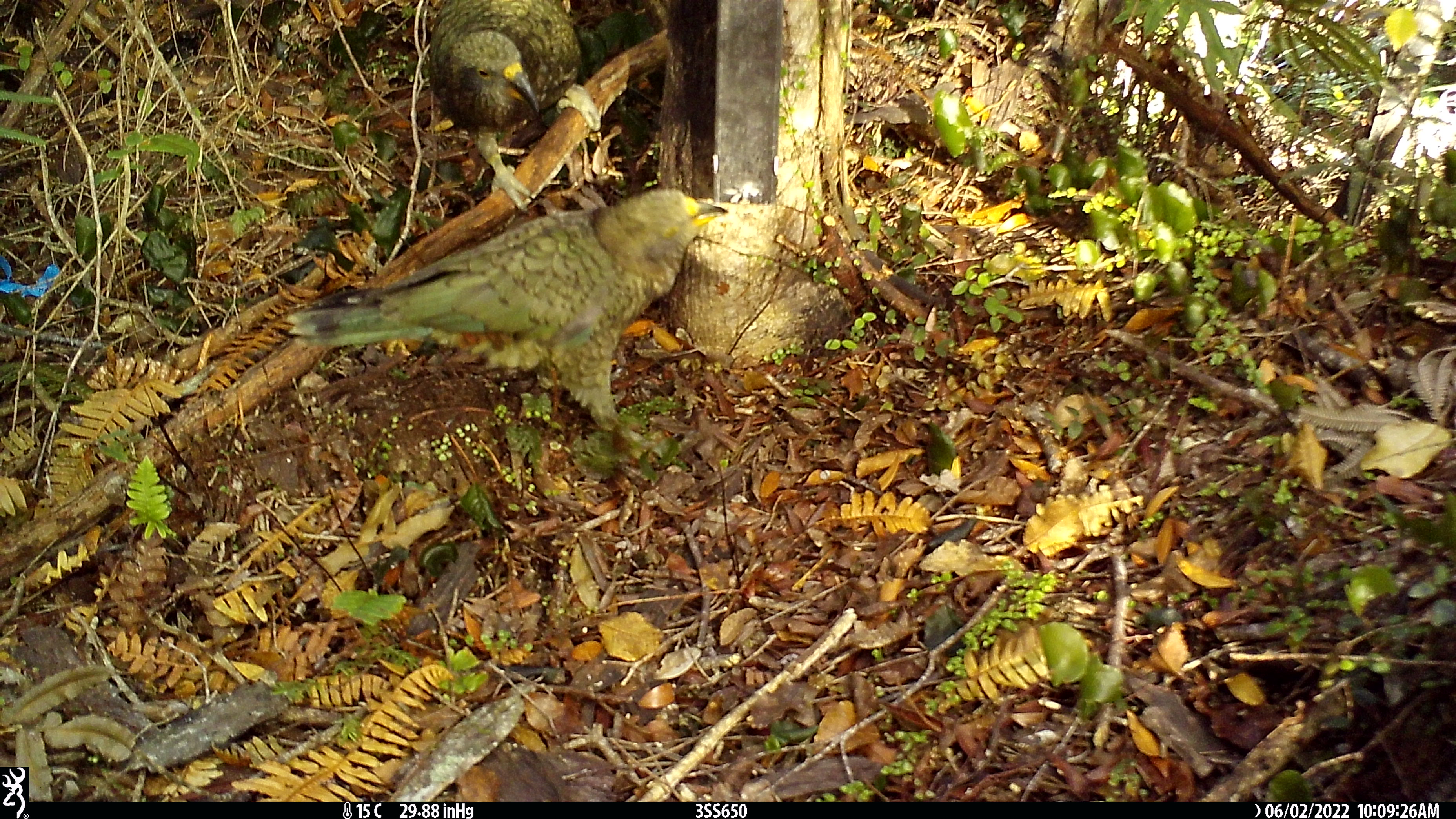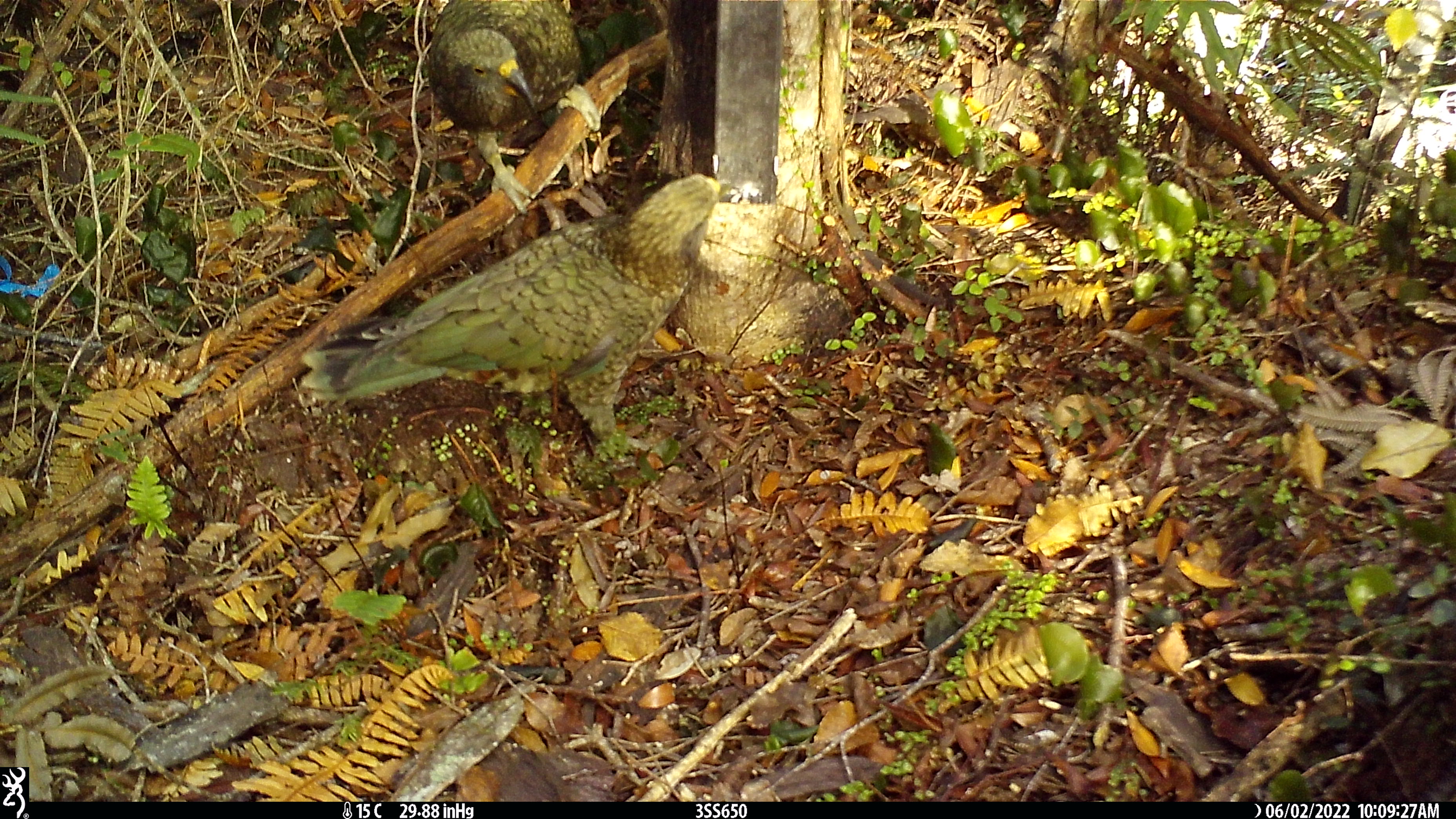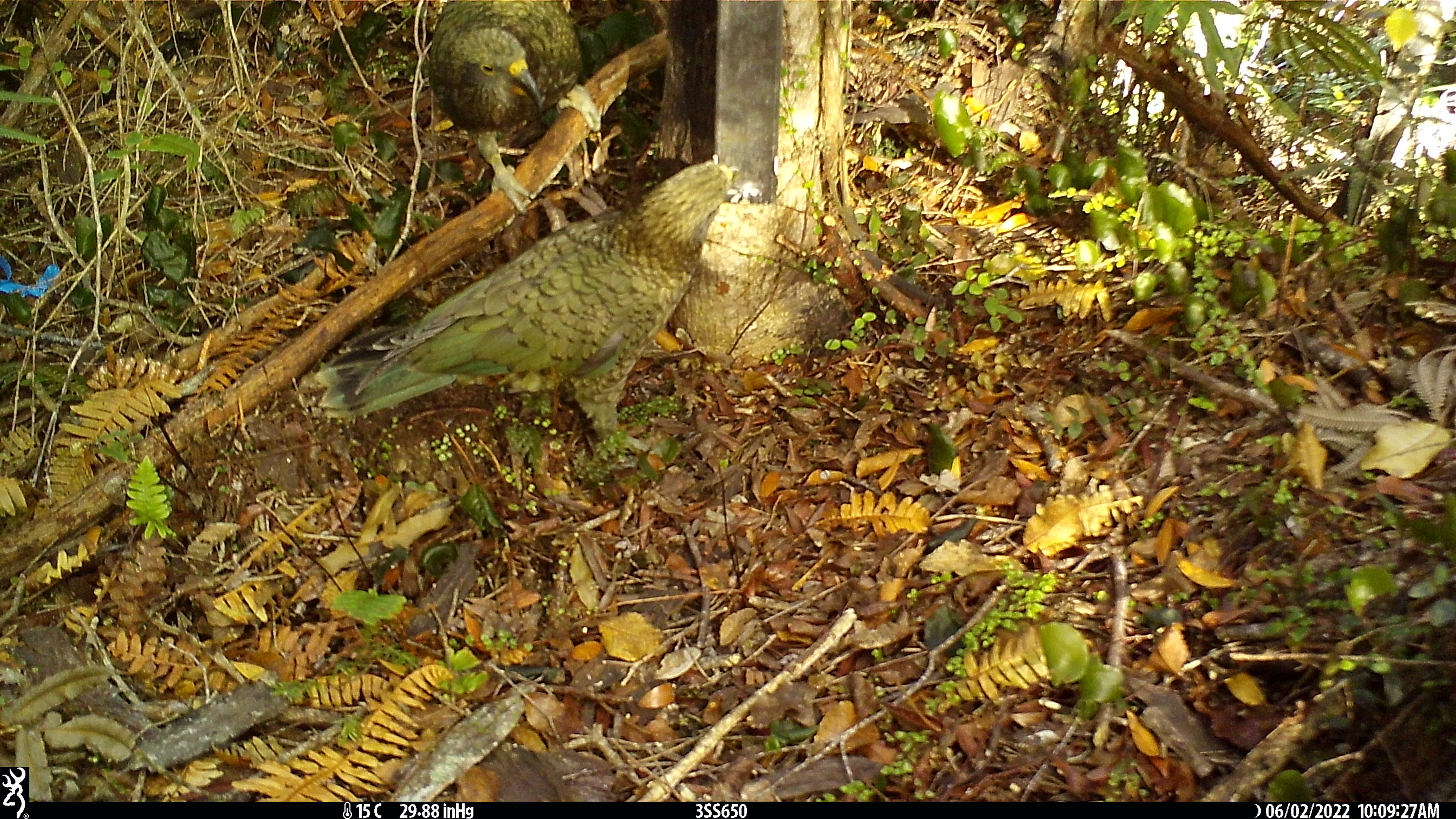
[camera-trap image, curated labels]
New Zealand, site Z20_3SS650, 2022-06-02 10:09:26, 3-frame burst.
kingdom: Animalia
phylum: Chordata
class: Aves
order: Psittaciformes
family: Strigopidae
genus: Nestor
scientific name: Nestor notabilis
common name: kea